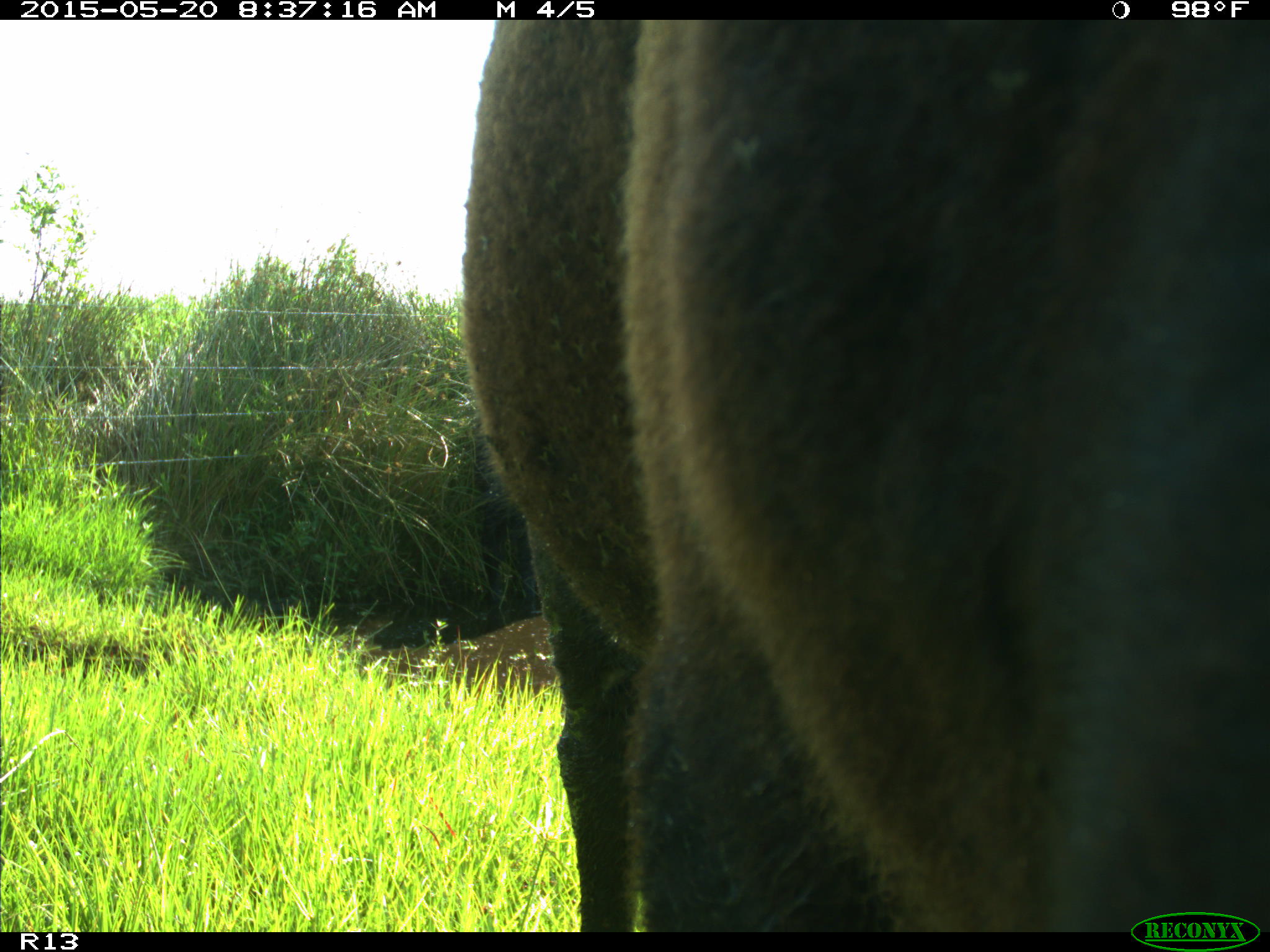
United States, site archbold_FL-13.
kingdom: Animalia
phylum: Chordata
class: Mammalia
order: Artiodactyla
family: Bovidae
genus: Bos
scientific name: Bos taurus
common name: domestic cow